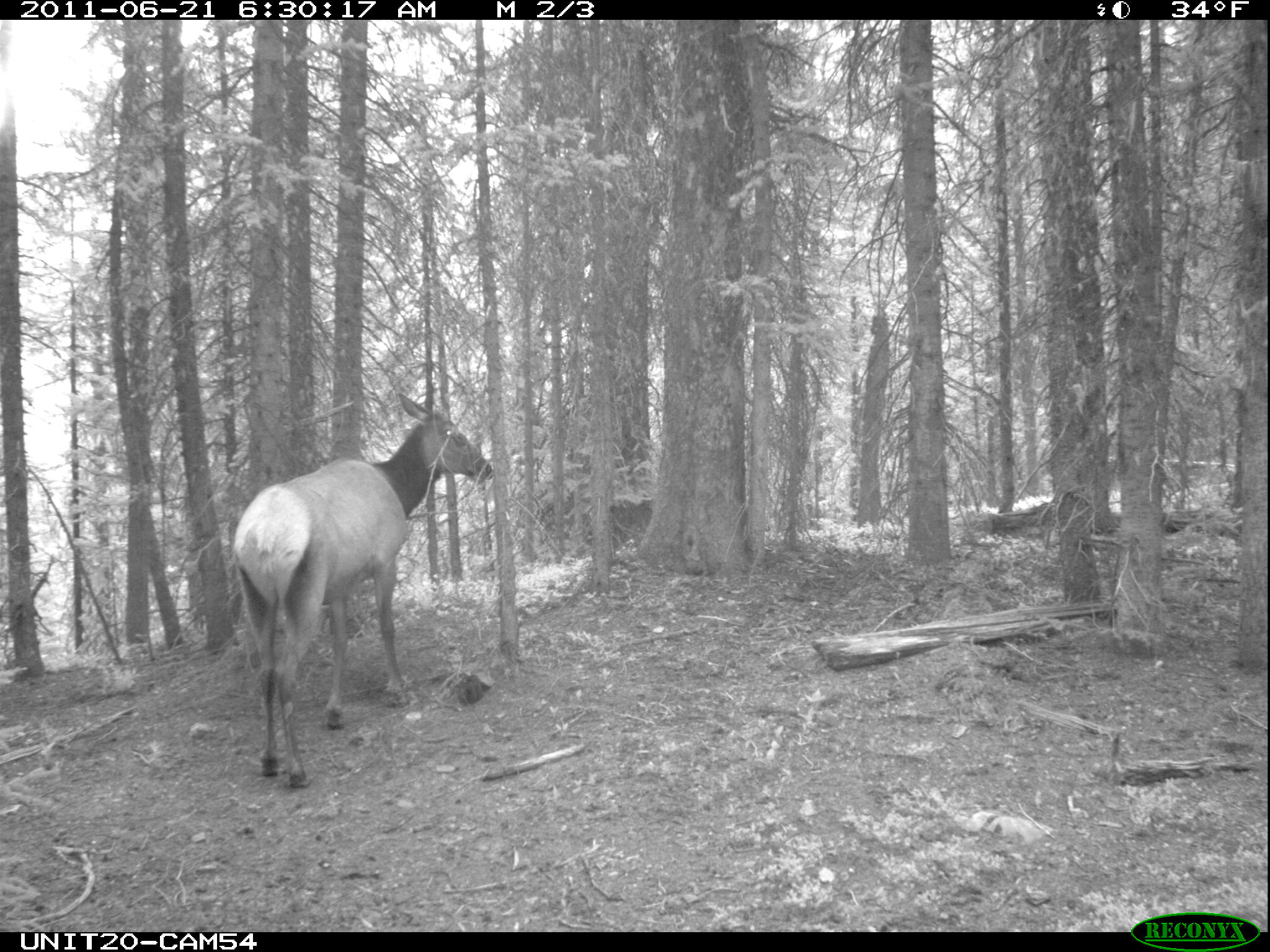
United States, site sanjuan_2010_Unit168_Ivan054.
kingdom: Animalia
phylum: Chordata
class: Mammalia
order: Artiodactyla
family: Cervidae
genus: Cervus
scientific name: Cervus elaphus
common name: red deer